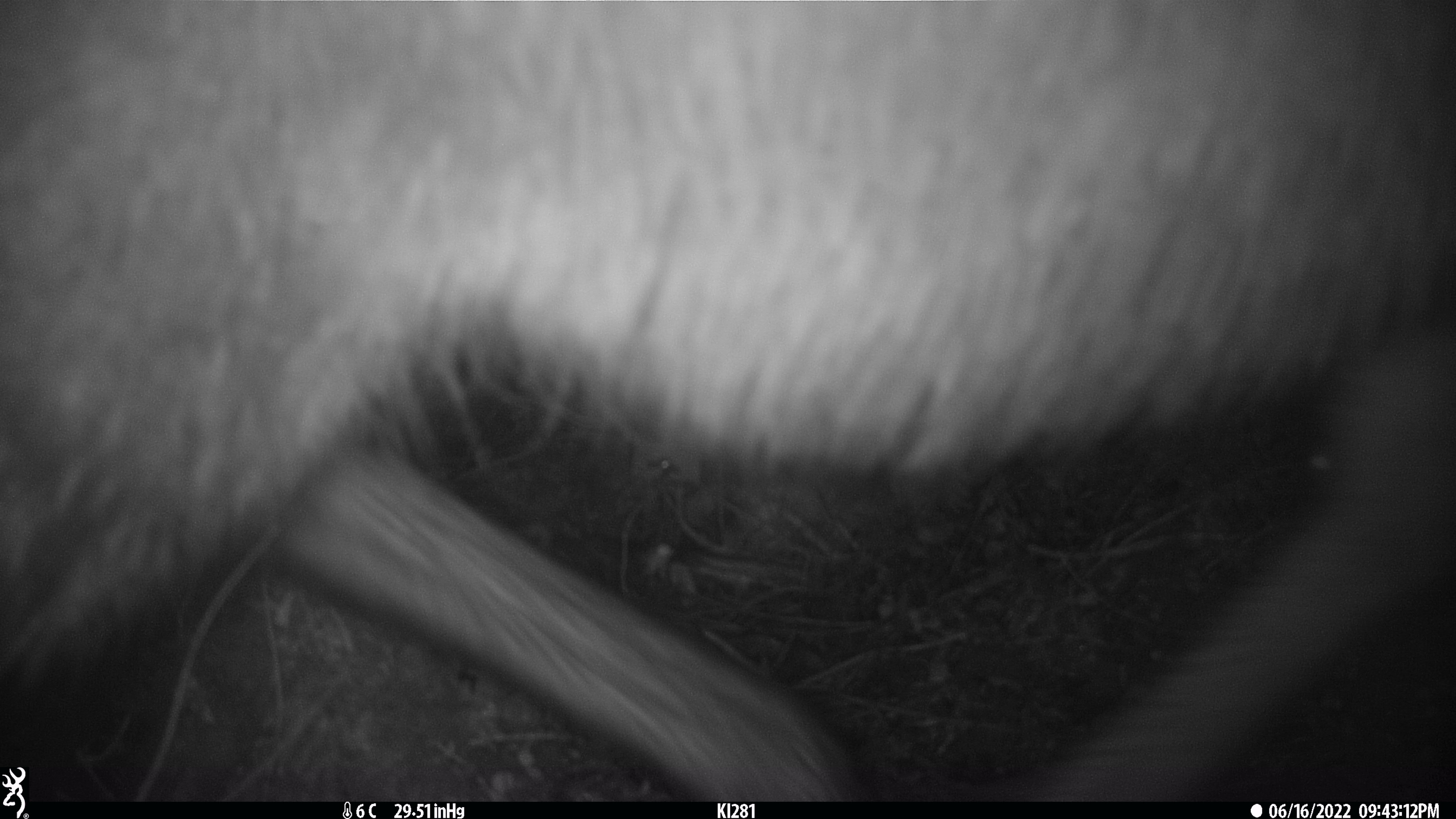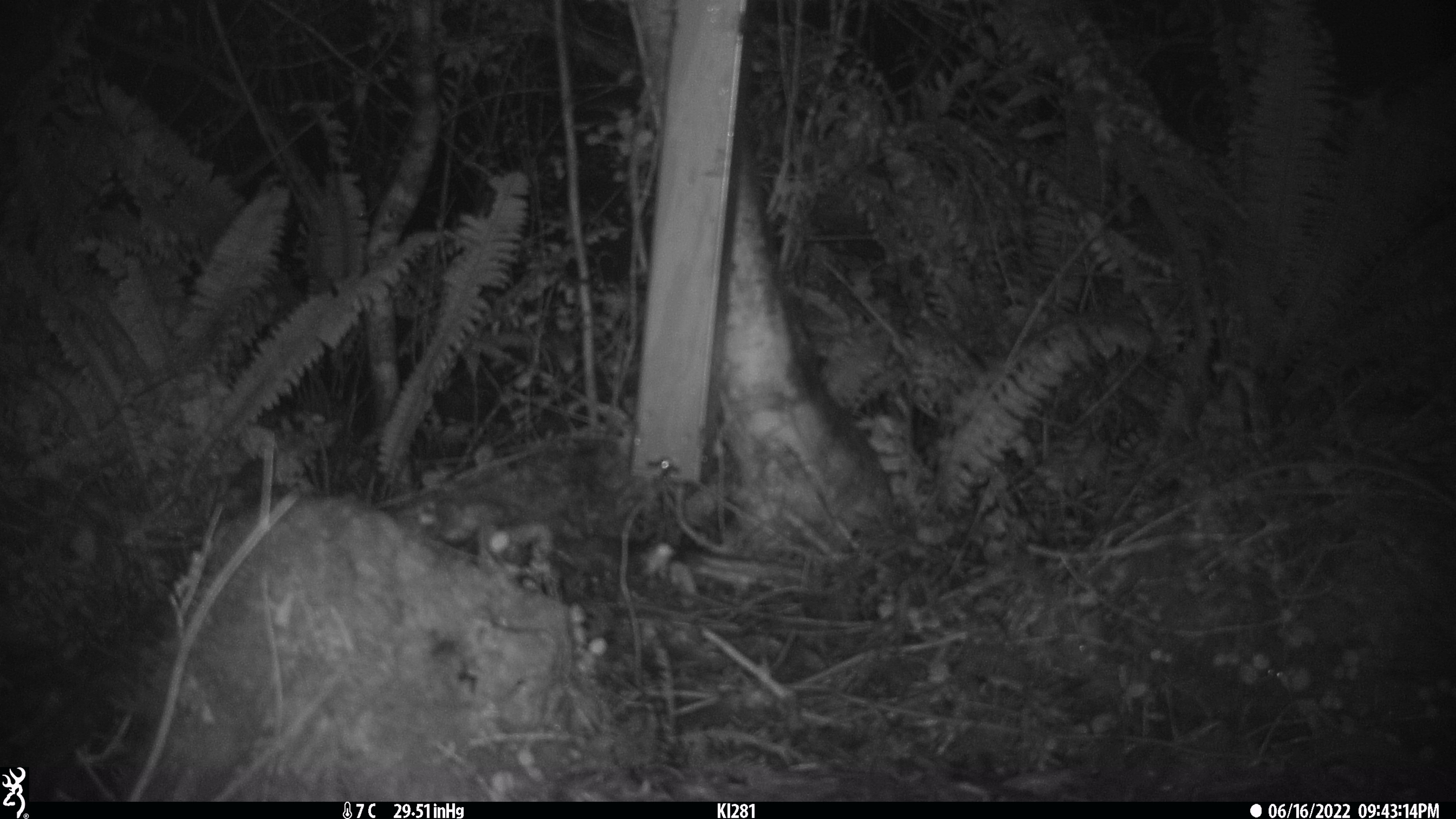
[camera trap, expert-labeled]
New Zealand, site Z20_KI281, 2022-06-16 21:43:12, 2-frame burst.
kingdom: Animalia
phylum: Chordata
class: Mammalia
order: Artiodactyla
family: Cervidae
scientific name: Cervidae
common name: deer